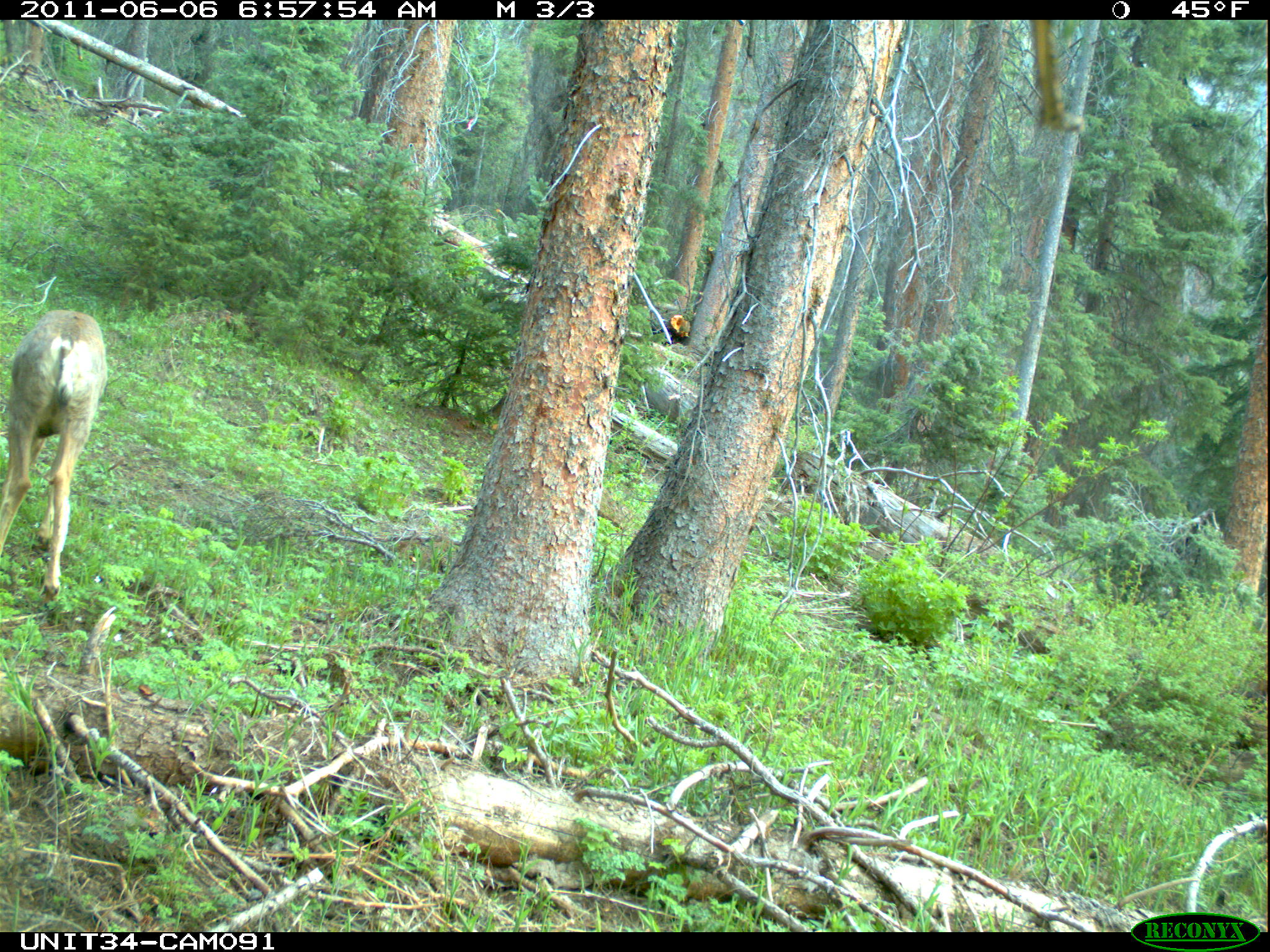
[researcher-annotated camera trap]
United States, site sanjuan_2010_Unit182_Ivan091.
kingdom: Animalia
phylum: Chordata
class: Mammalia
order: Artiodactyla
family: Cervidae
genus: Odocoileus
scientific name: Odocoileus hemionus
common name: mule deer